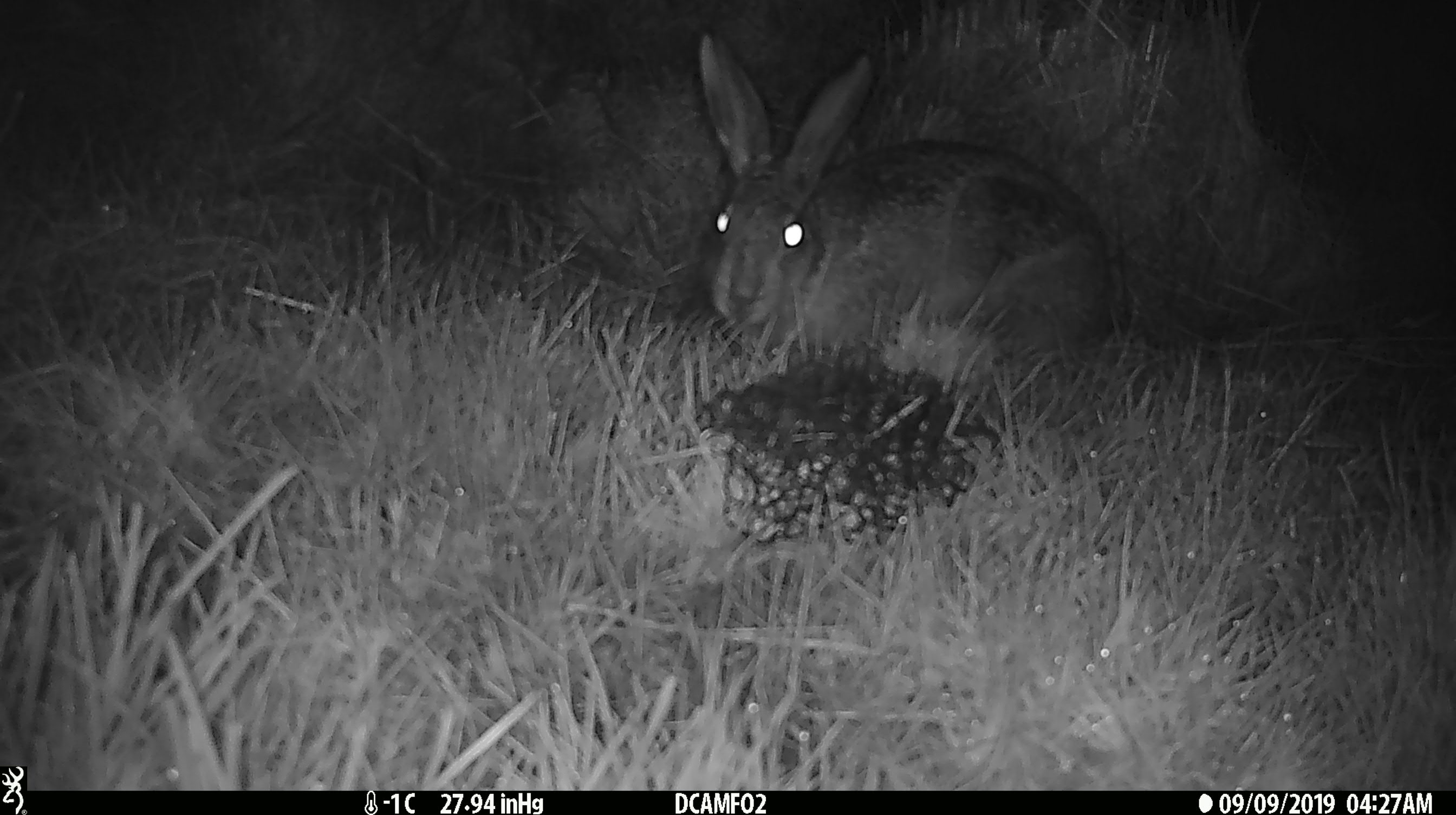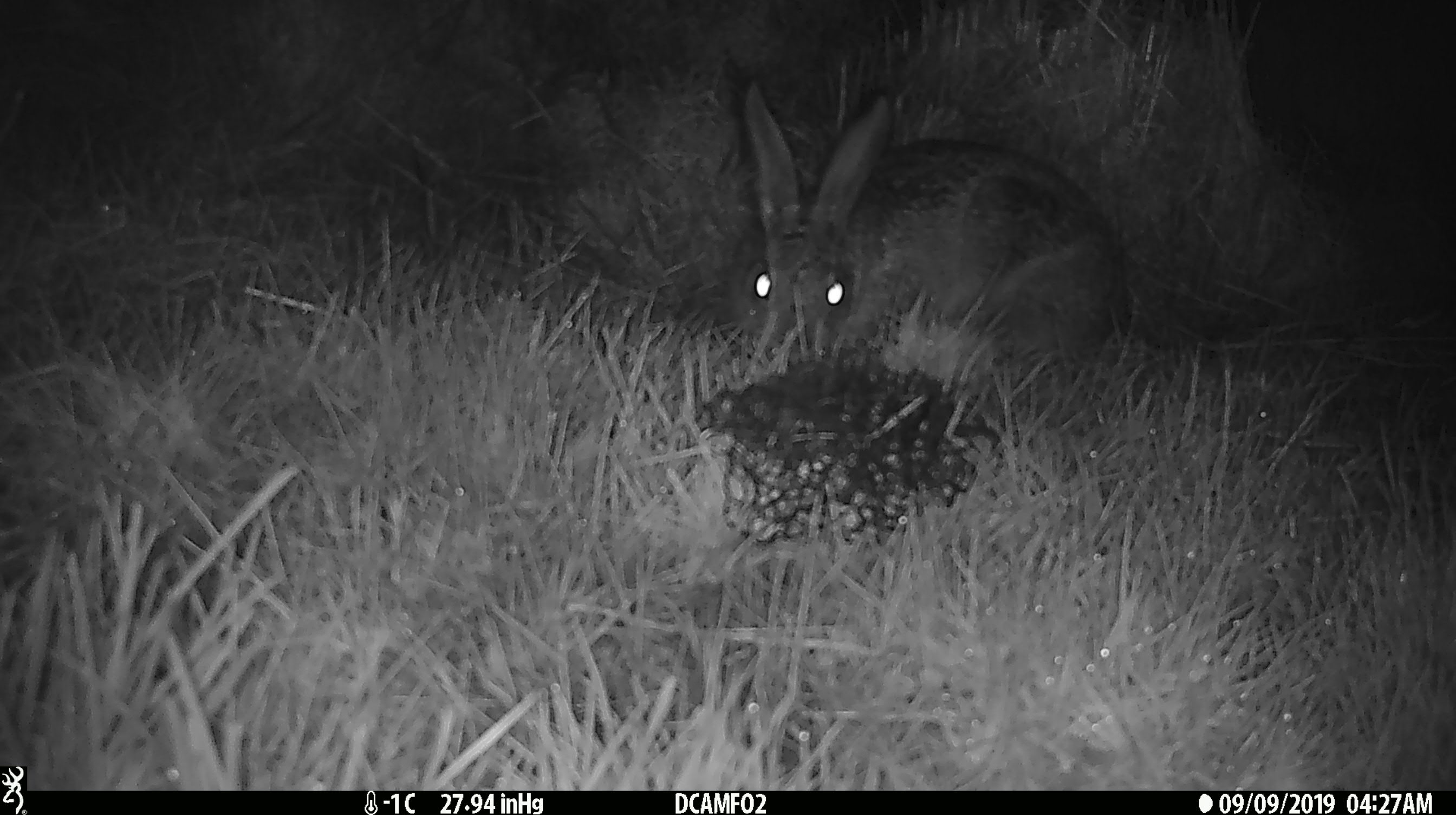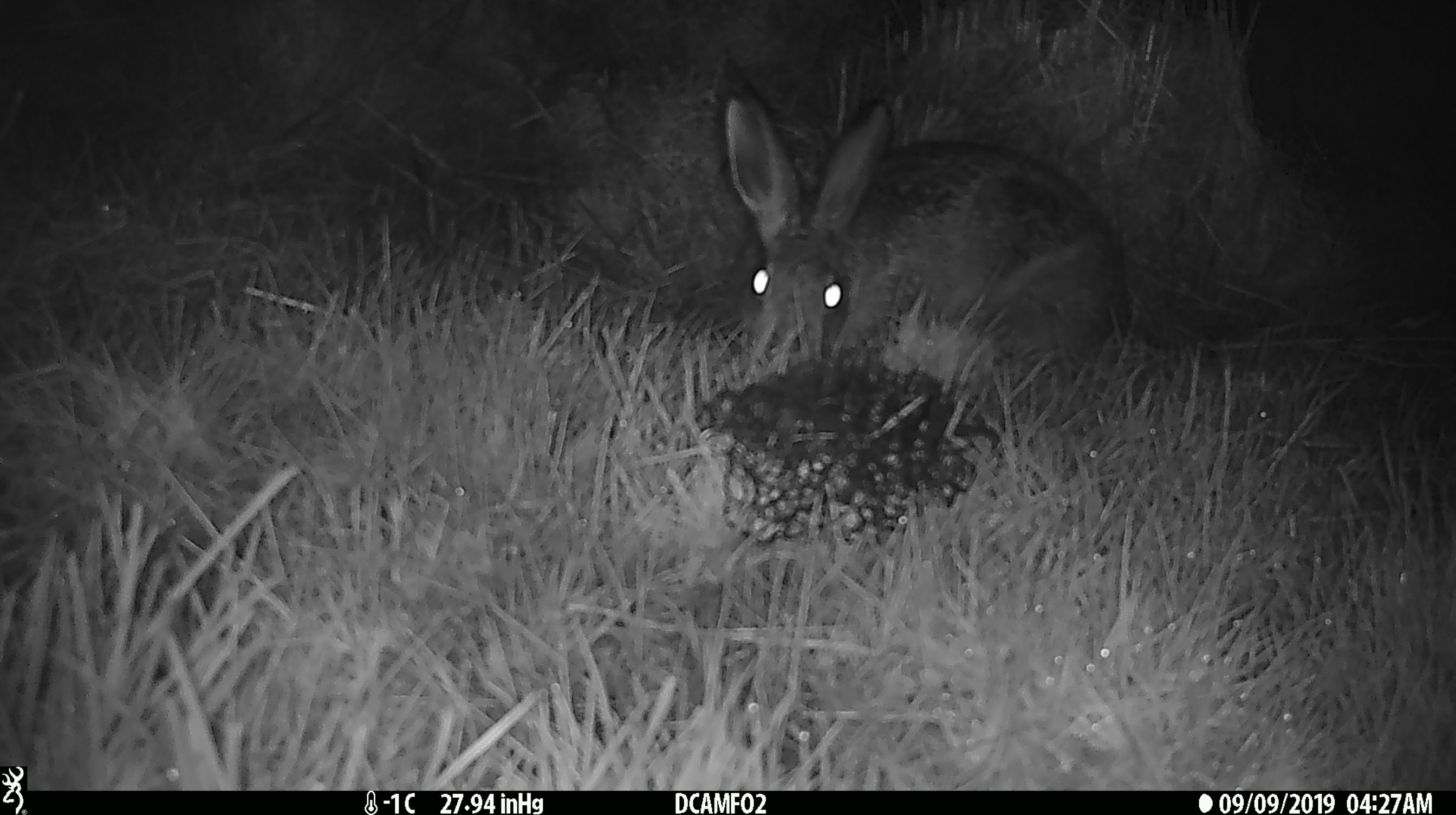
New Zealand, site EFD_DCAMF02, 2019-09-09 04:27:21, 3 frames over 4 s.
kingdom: Animalia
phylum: Chordata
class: Mammalia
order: Lagomorpha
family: Leporidae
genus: Lepus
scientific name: Lepus europaeus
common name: brown hare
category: hare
Hare (brown hare) (Lepus europaeus).